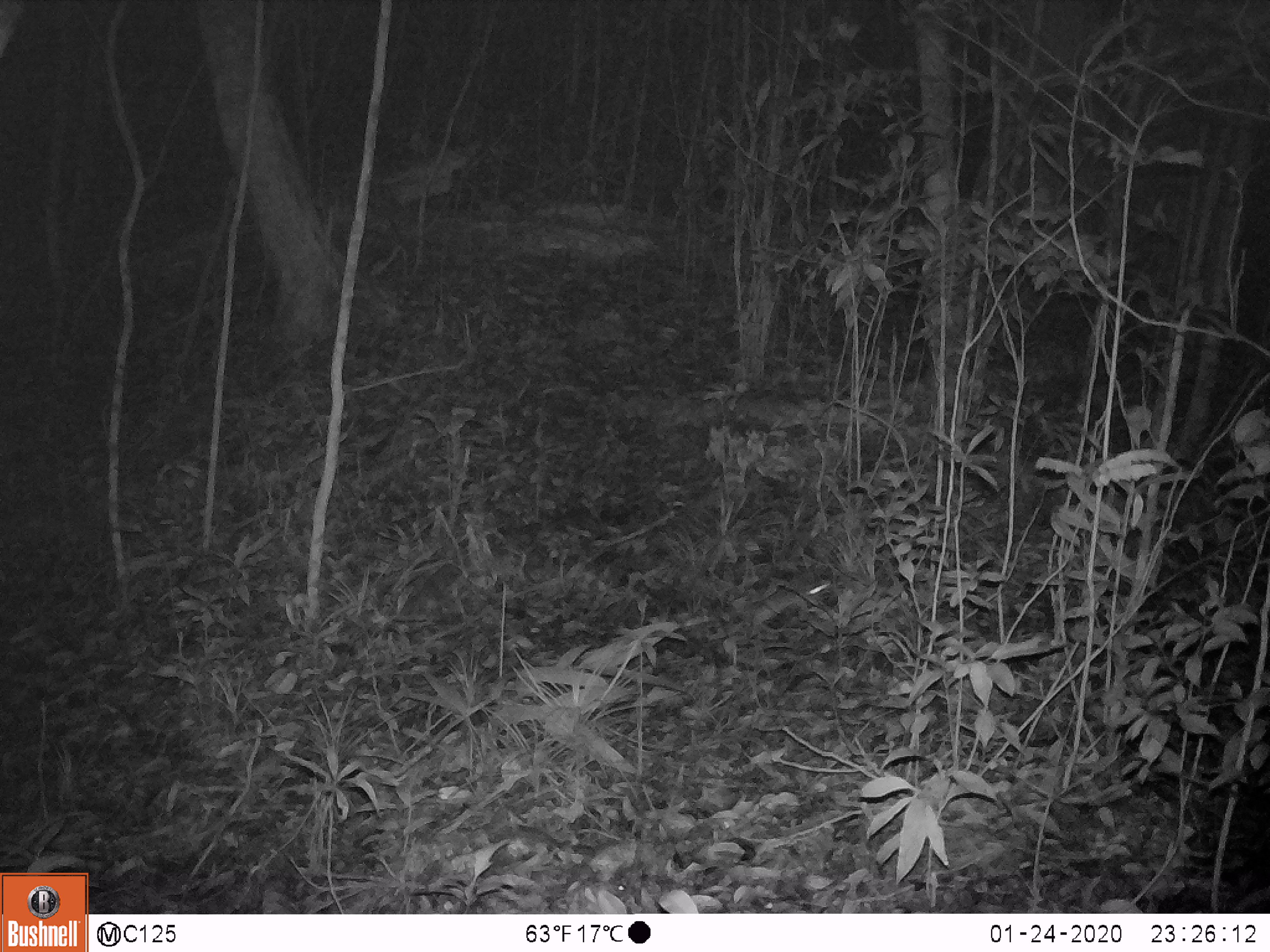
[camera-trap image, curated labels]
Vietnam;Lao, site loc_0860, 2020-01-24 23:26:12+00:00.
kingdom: Animalia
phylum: Chordata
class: Mammalia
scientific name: Mammalia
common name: mammal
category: unidentified small mammal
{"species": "unidentified small mammal (mammal) (Mammalia)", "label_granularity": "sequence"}